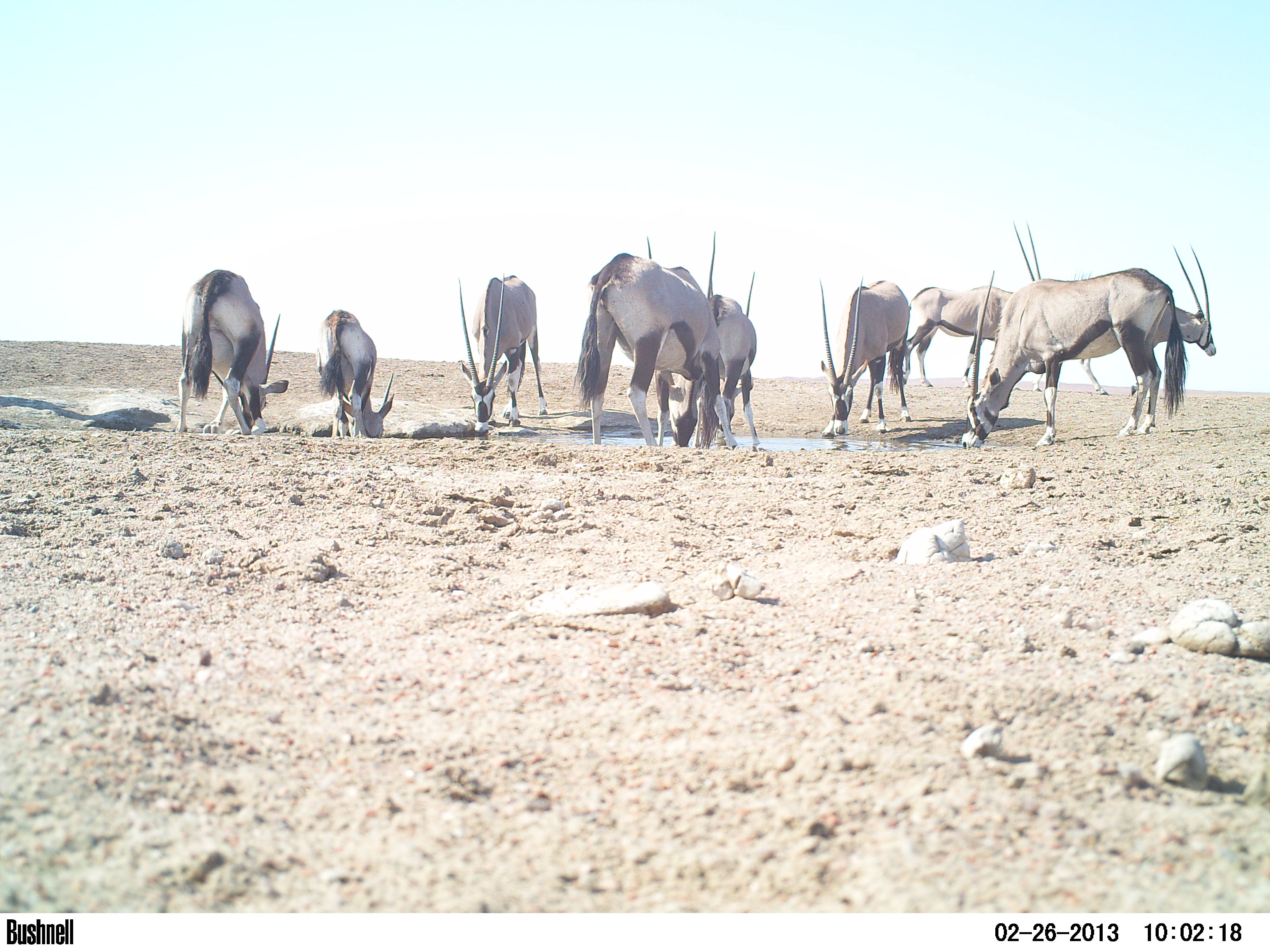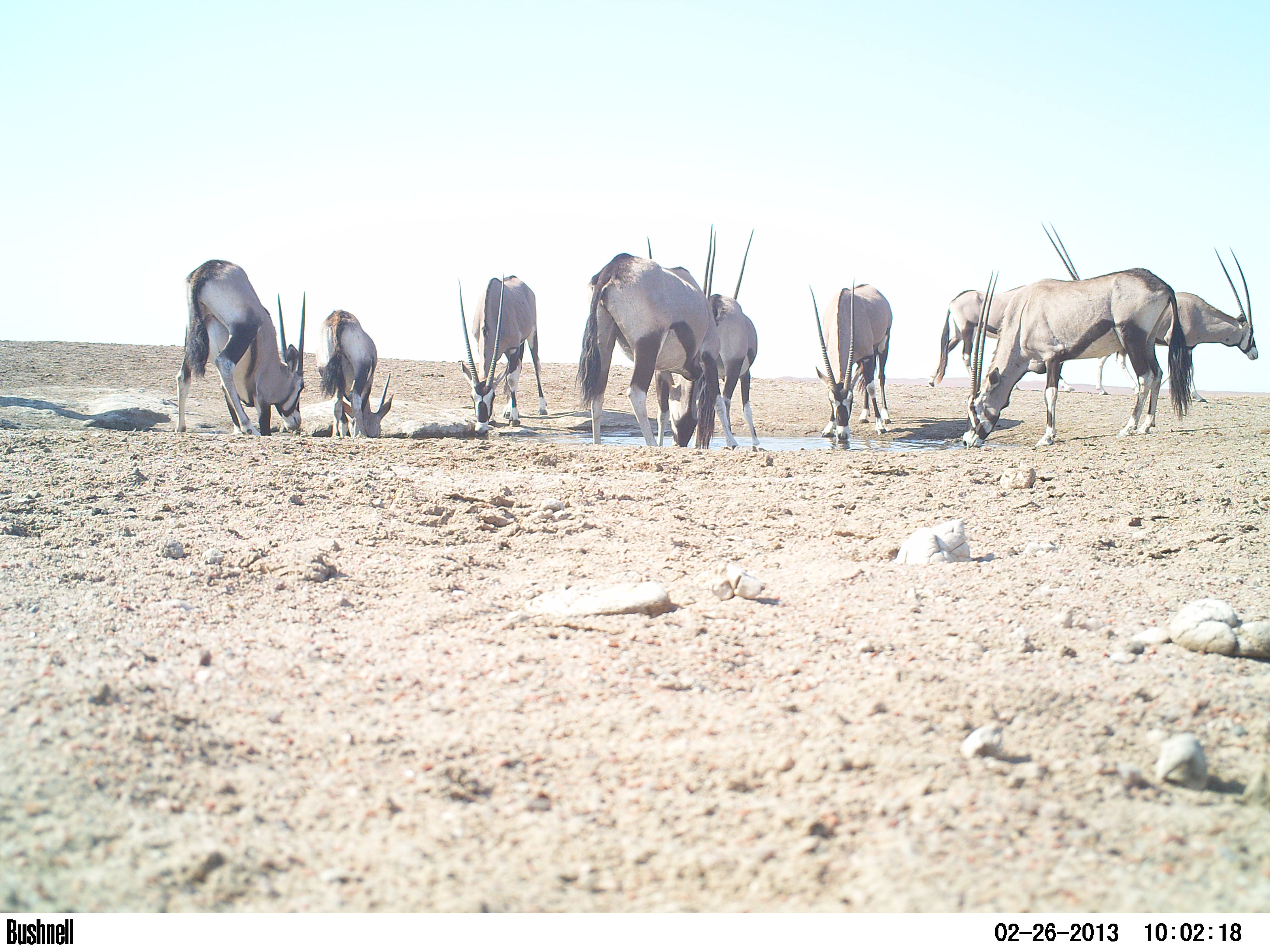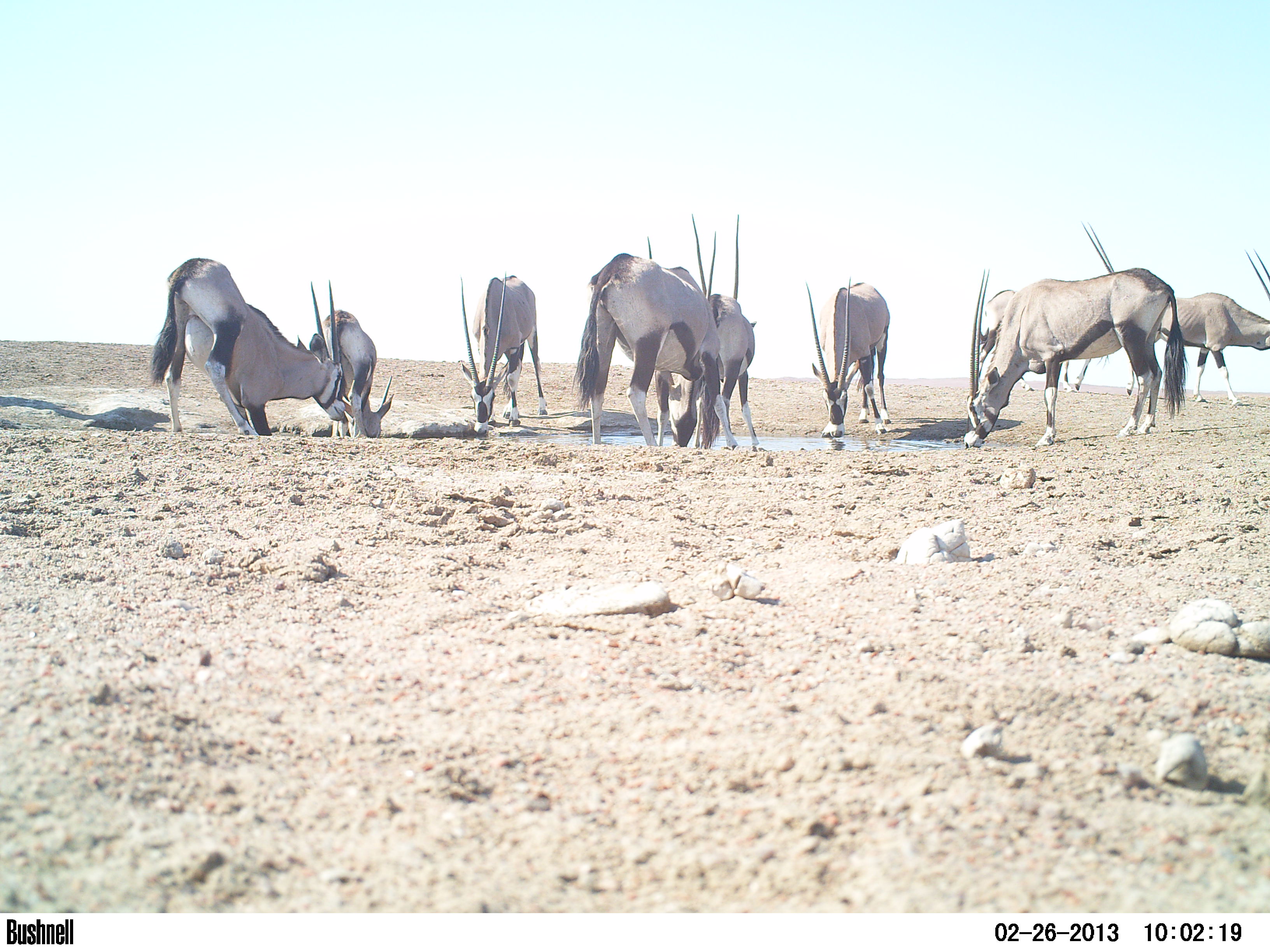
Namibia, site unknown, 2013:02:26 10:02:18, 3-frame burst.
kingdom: Animalia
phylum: Chordata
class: Mammalia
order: Artiodactyla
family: Bovidae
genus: Oryx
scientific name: Oryx gazella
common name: gemsbok